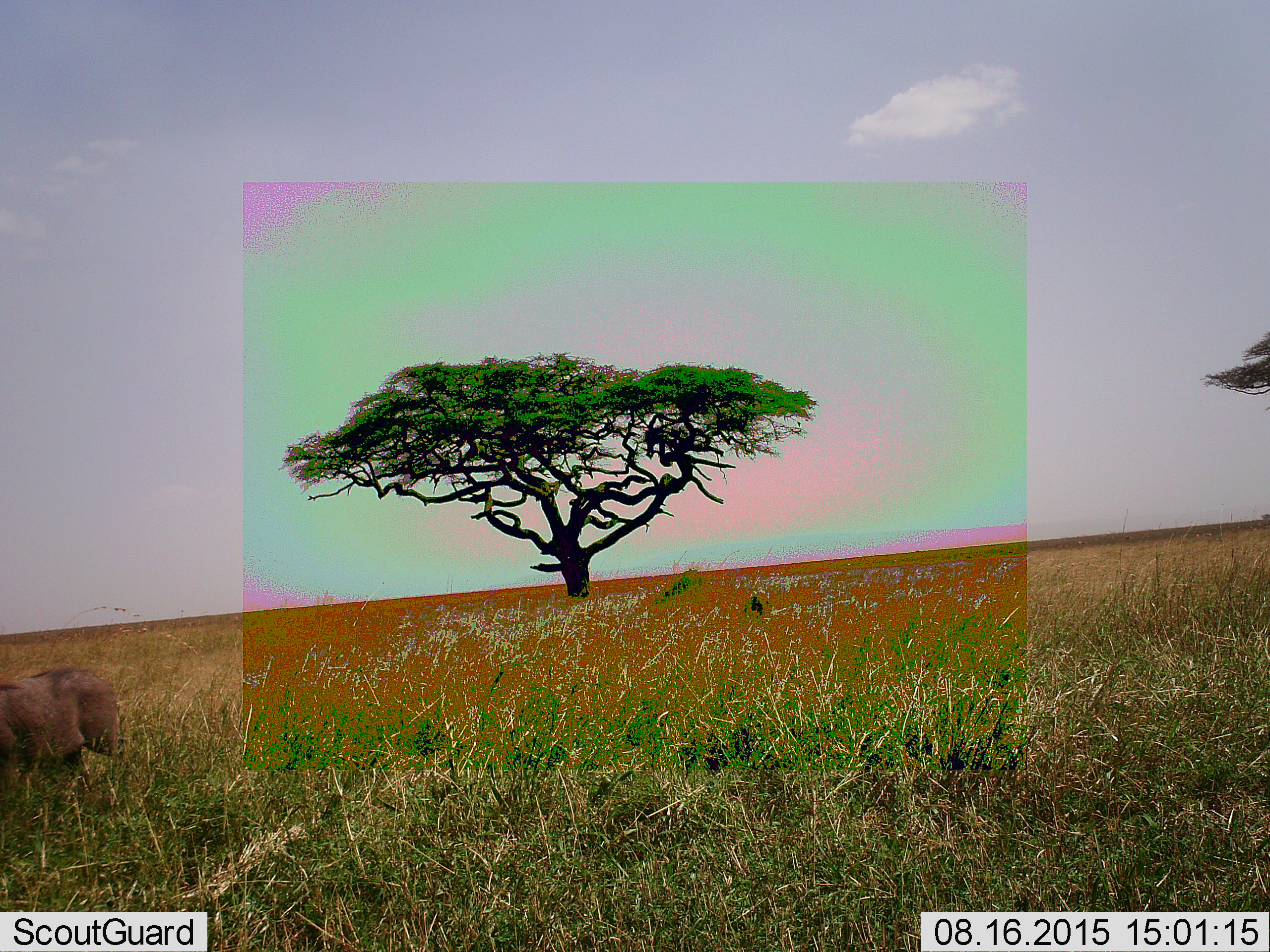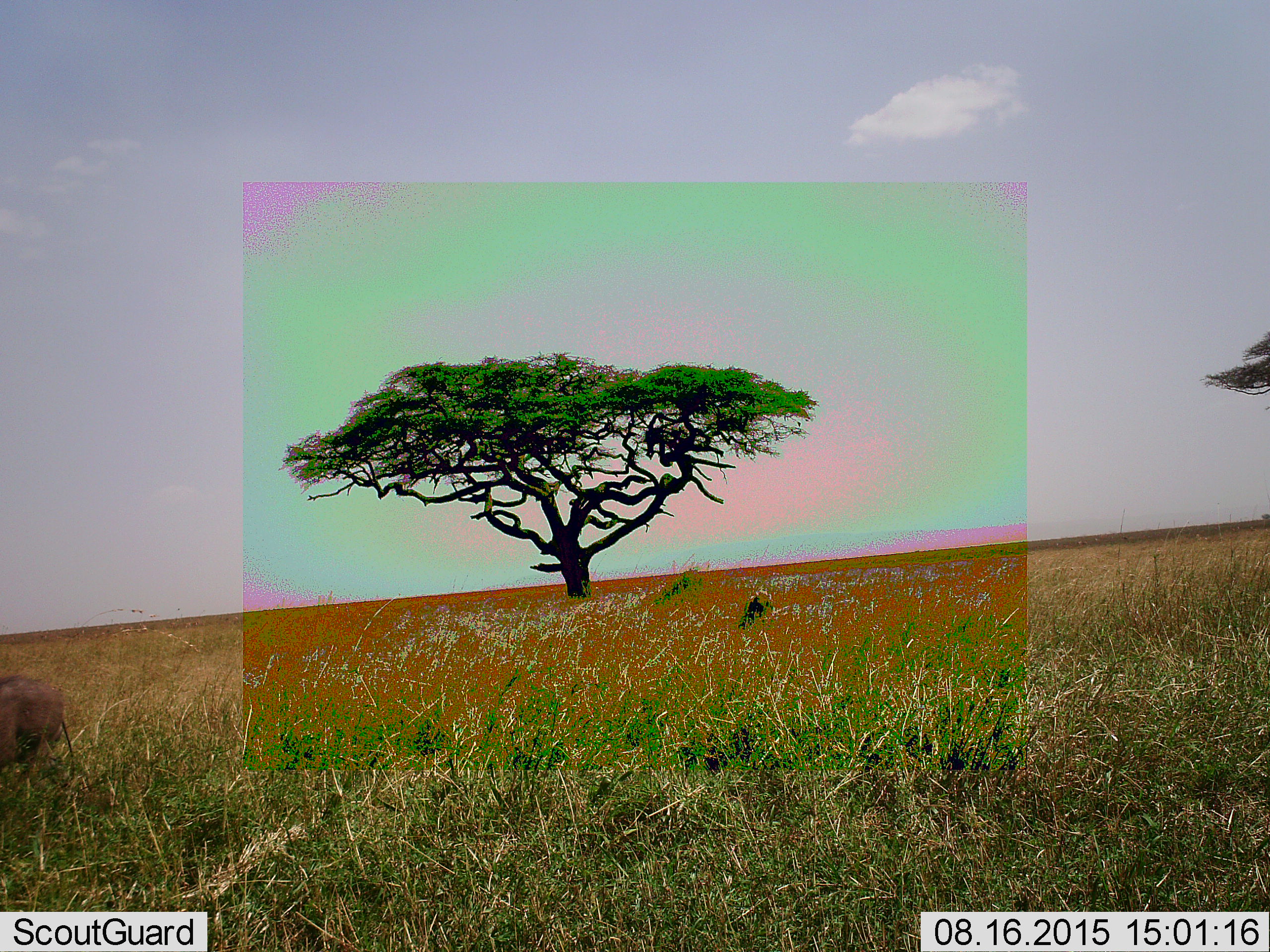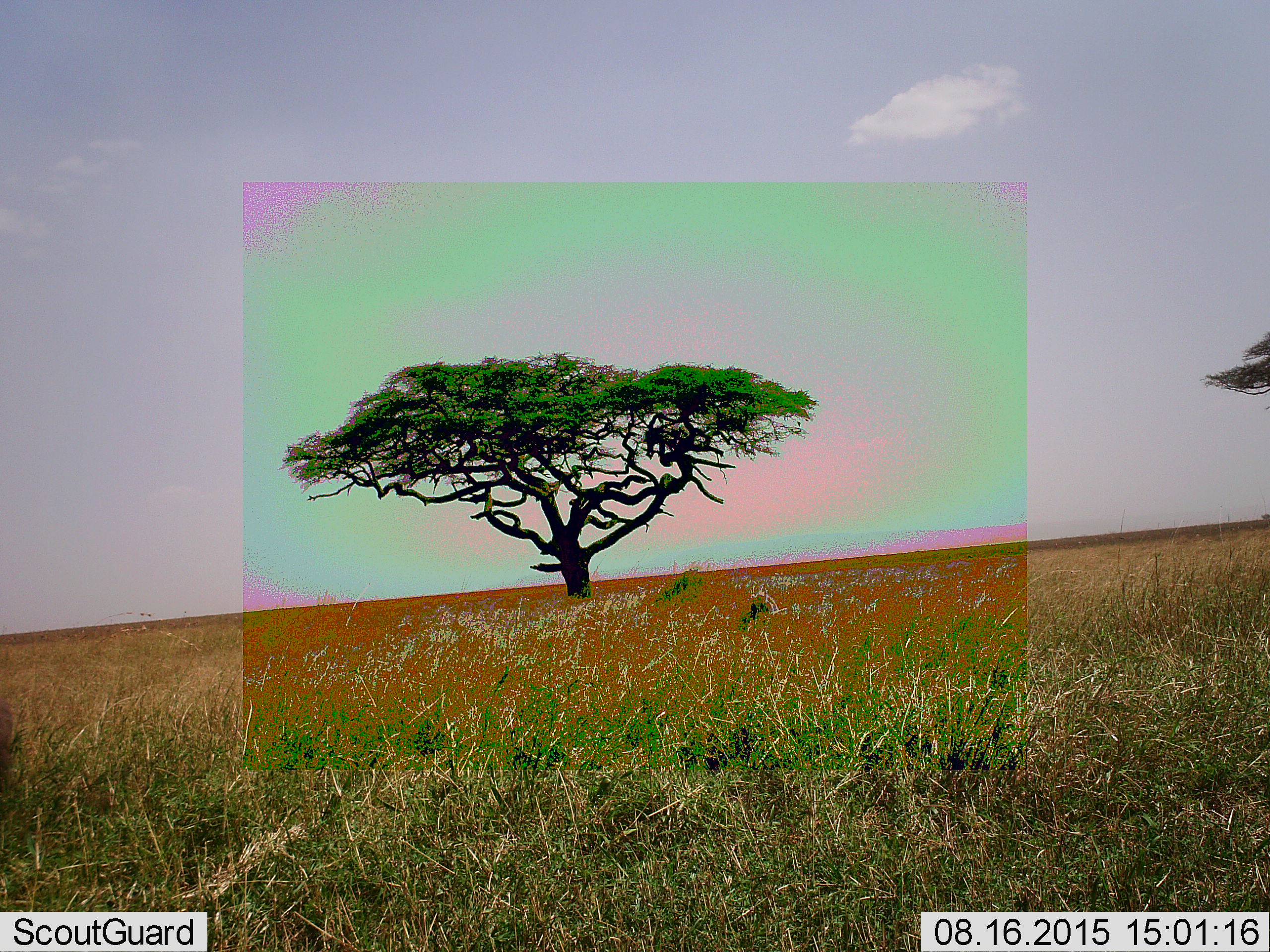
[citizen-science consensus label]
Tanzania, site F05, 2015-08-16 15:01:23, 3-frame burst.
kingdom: Animalia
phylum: Chordata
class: Mammalia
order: Artiodactyla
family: Suidae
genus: Phacochoerus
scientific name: Phacochoerus africanus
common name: warthog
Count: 1.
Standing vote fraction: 25%.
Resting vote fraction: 12%.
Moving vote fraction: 100%.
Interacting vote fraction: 0%.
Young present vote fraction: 0%.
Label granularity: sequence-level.